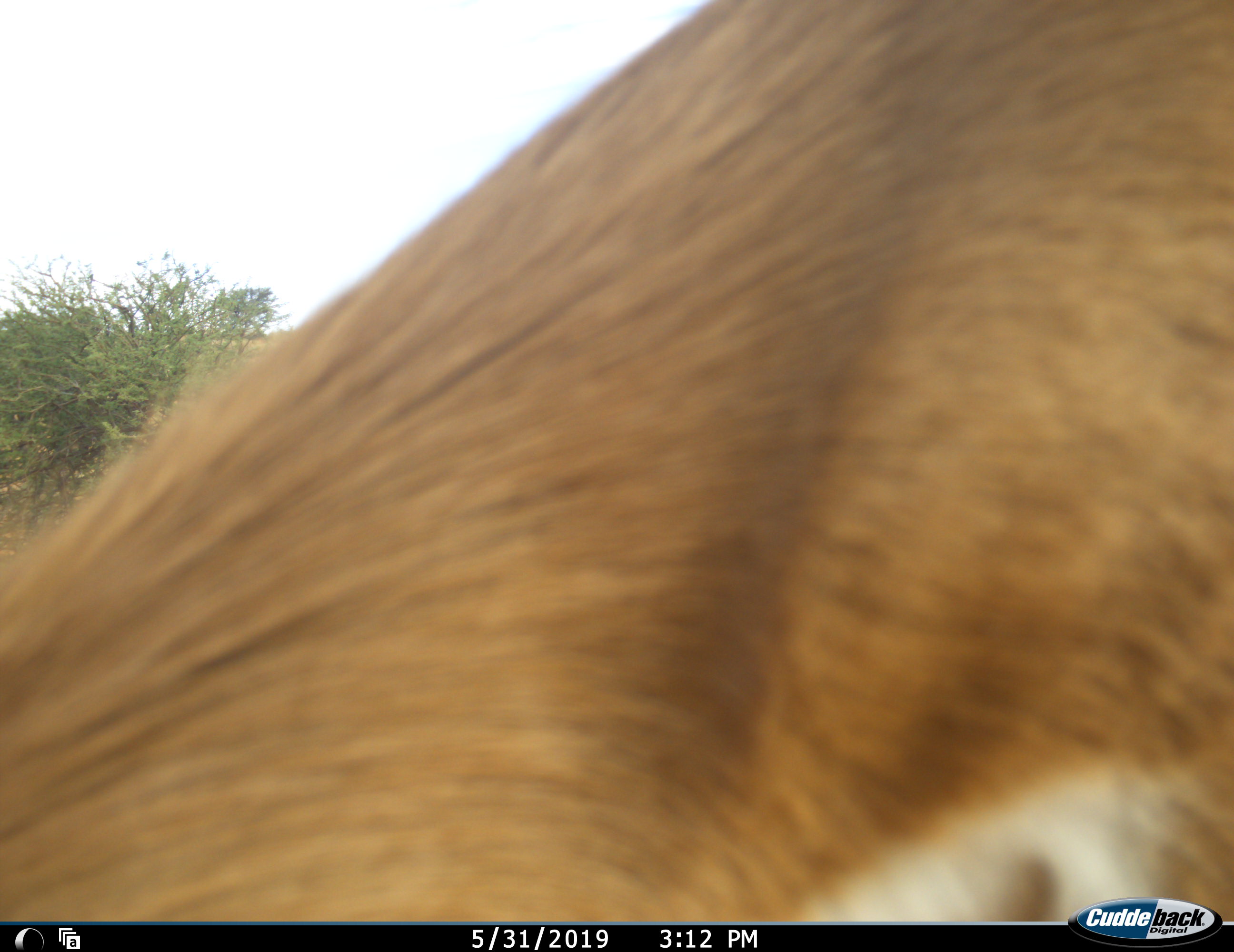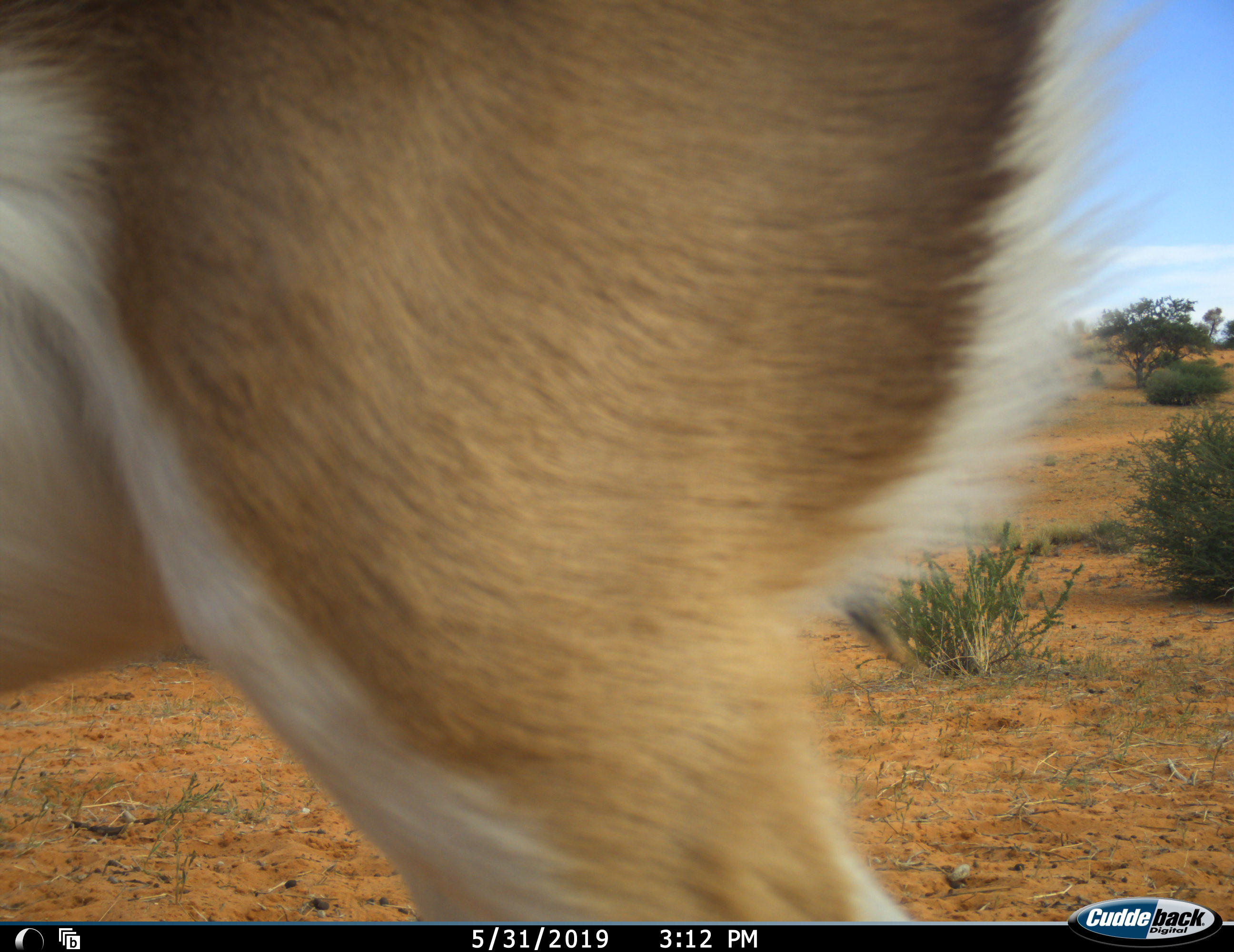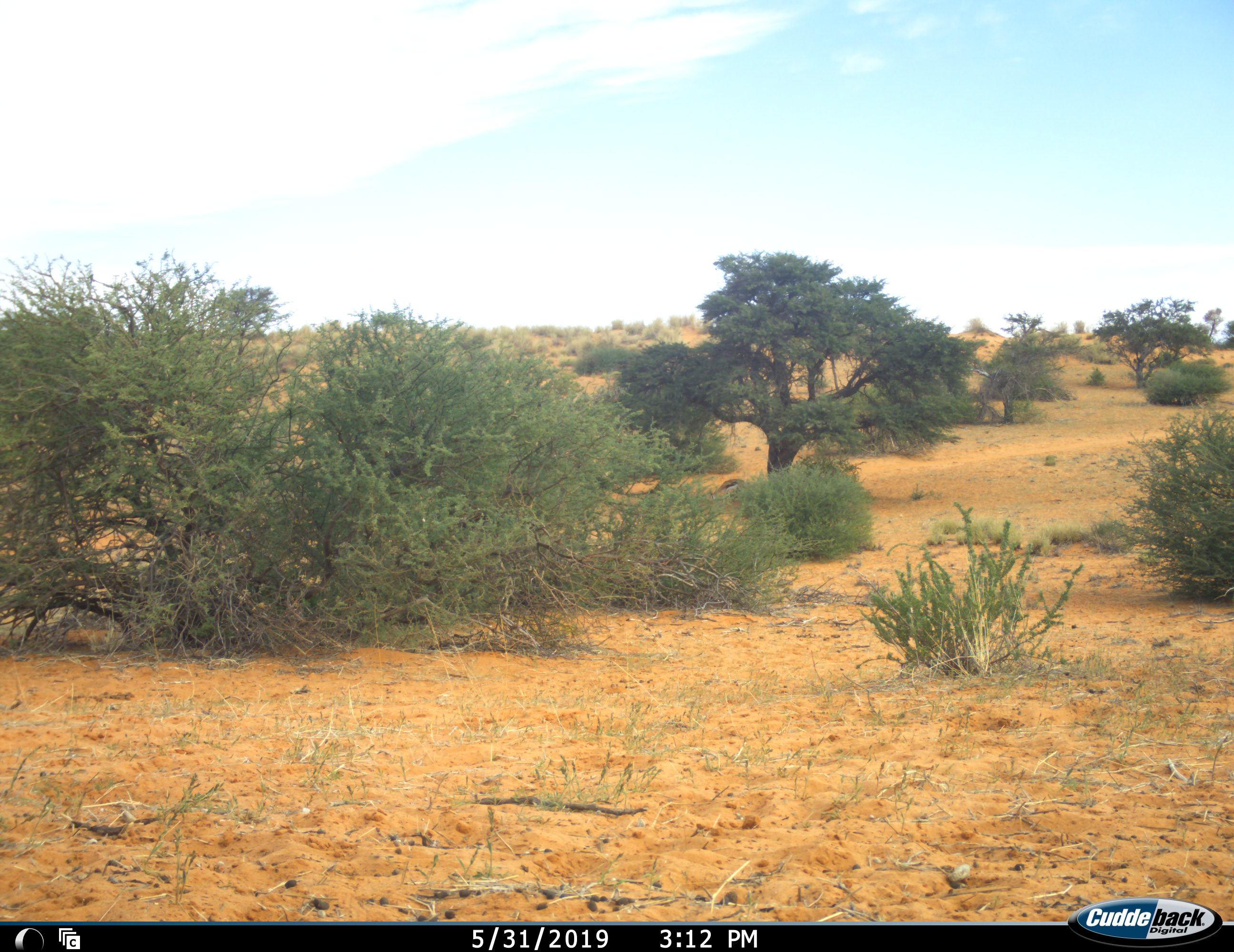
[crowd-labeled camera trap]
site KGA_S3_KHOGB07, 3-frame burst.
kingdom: Animalia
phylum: Chordata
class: Mammalia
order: Artiodactyla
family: Bovidae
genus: Antidorcas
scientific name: Antidorcas marsupialis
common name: springbok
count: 1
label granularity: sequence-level